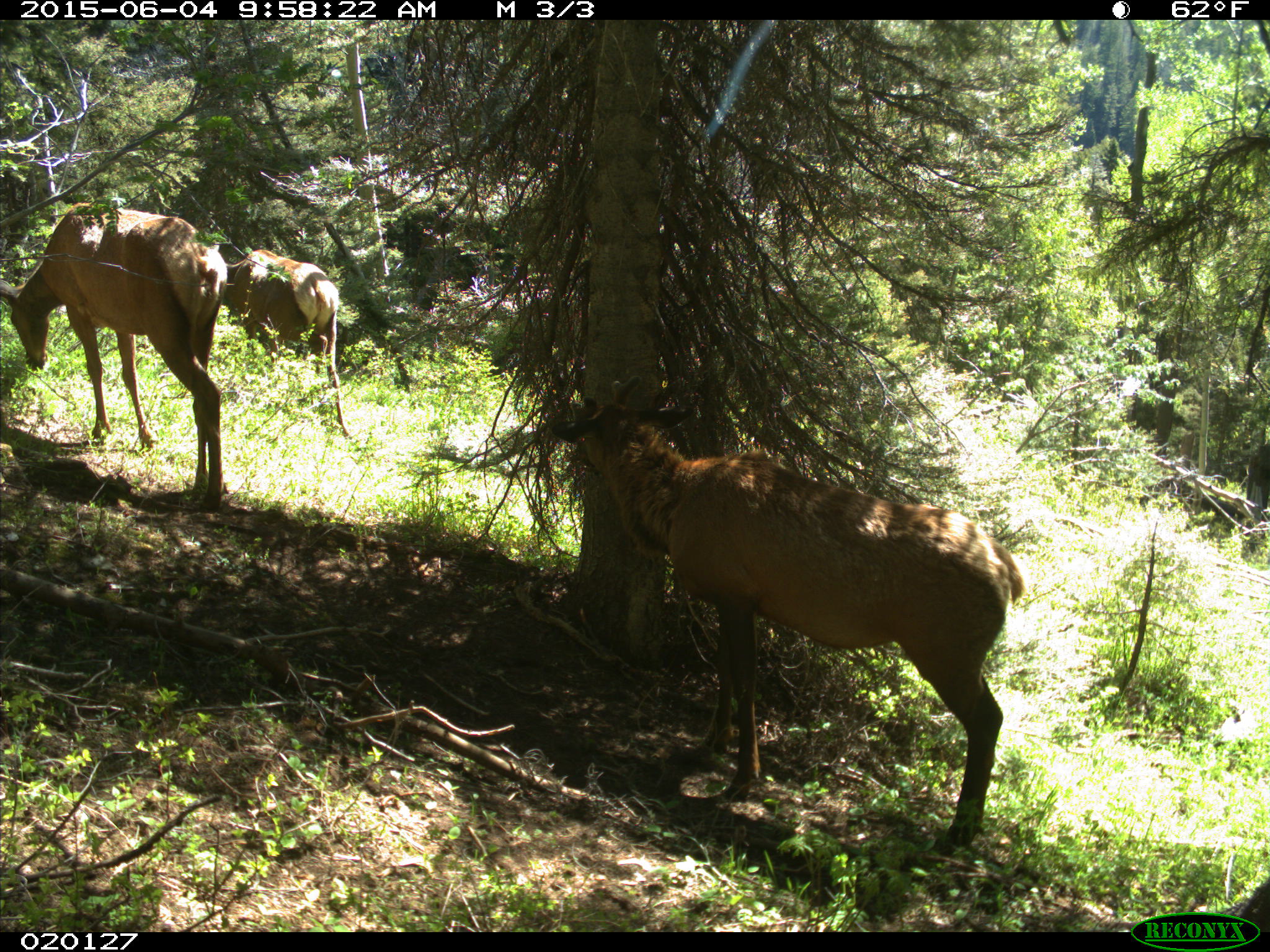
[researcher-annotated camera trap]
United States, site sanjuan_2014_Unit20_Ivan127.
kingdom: Animalia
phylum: Chordata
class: Mammalia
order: Artiodactyla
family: Cervidae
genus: Cervus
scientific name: Cervus elaphus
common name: red deer